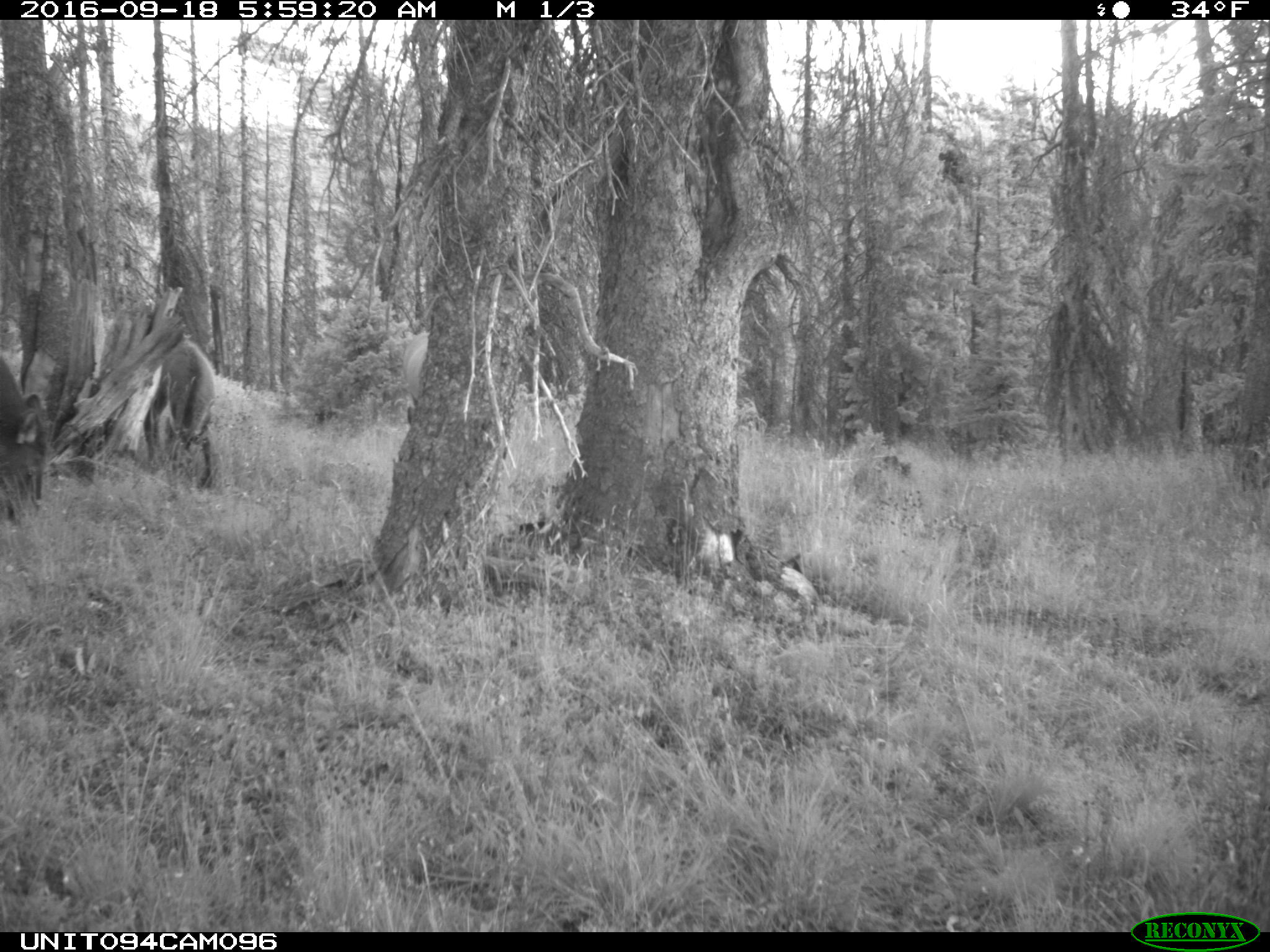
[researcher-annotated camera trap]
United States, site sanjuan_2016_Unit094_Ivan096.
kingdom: Animalia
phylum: Chordata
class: Mammalia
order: Artiodactyla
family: Cervidae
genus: Cervus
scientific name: Cervus elaphus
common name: red deer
Cervus elaphus (red deer).